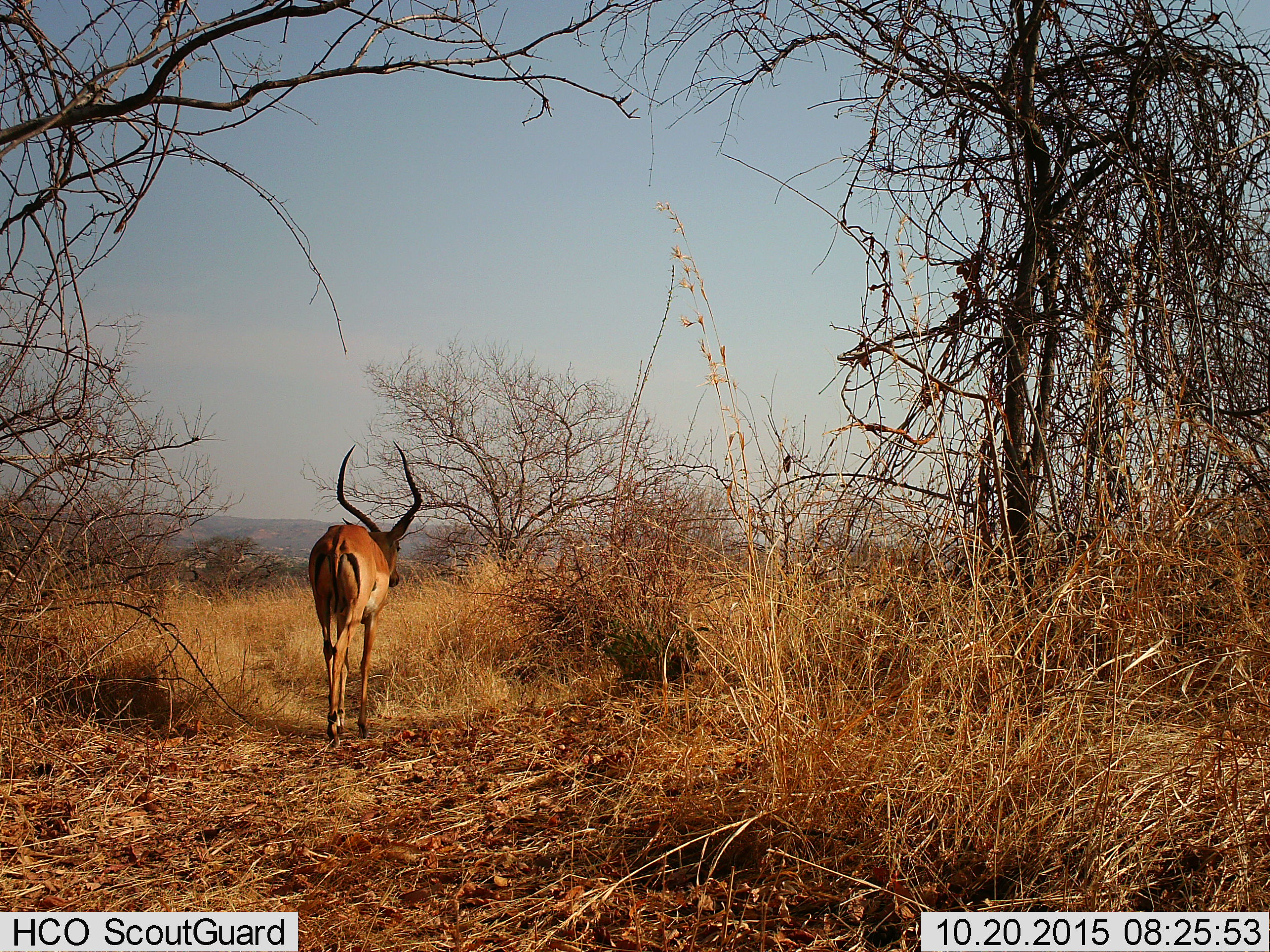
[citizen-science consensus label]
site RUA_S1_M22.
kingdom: Animalia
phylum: Chordata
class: Mammalia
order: Artiodactyla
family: Bovidae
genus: Aepyceros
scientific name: Aepyceros melampus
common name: impala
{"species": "impala (Aepyceros melampus)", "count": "1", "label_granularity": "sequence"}